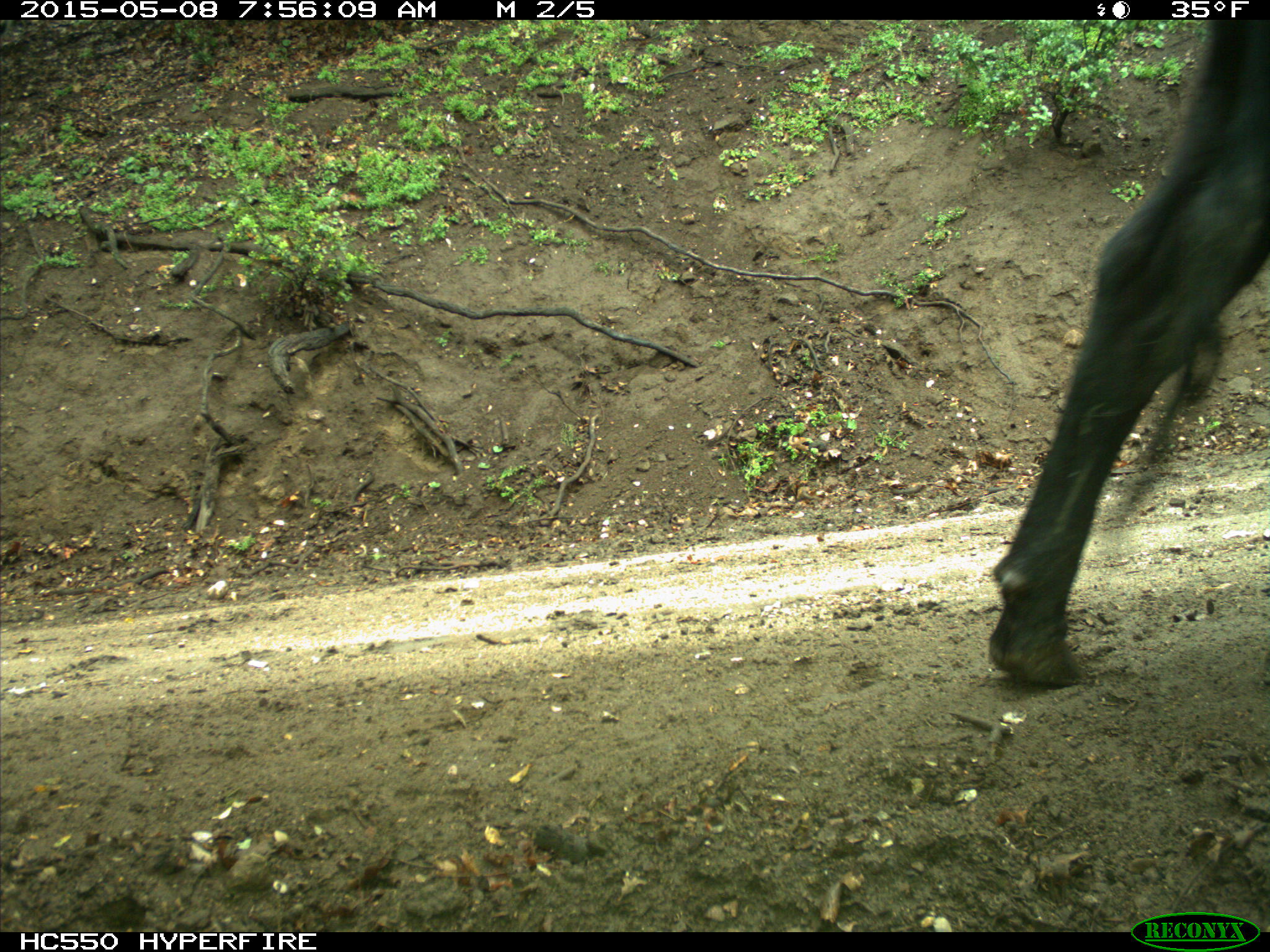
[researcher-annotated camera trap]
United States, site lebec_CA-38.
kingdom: Animalia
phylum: Chordata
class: Mammalia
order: Artiodactyla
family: Bovidae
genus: Bos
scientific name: Bos taurus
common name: domestic cow